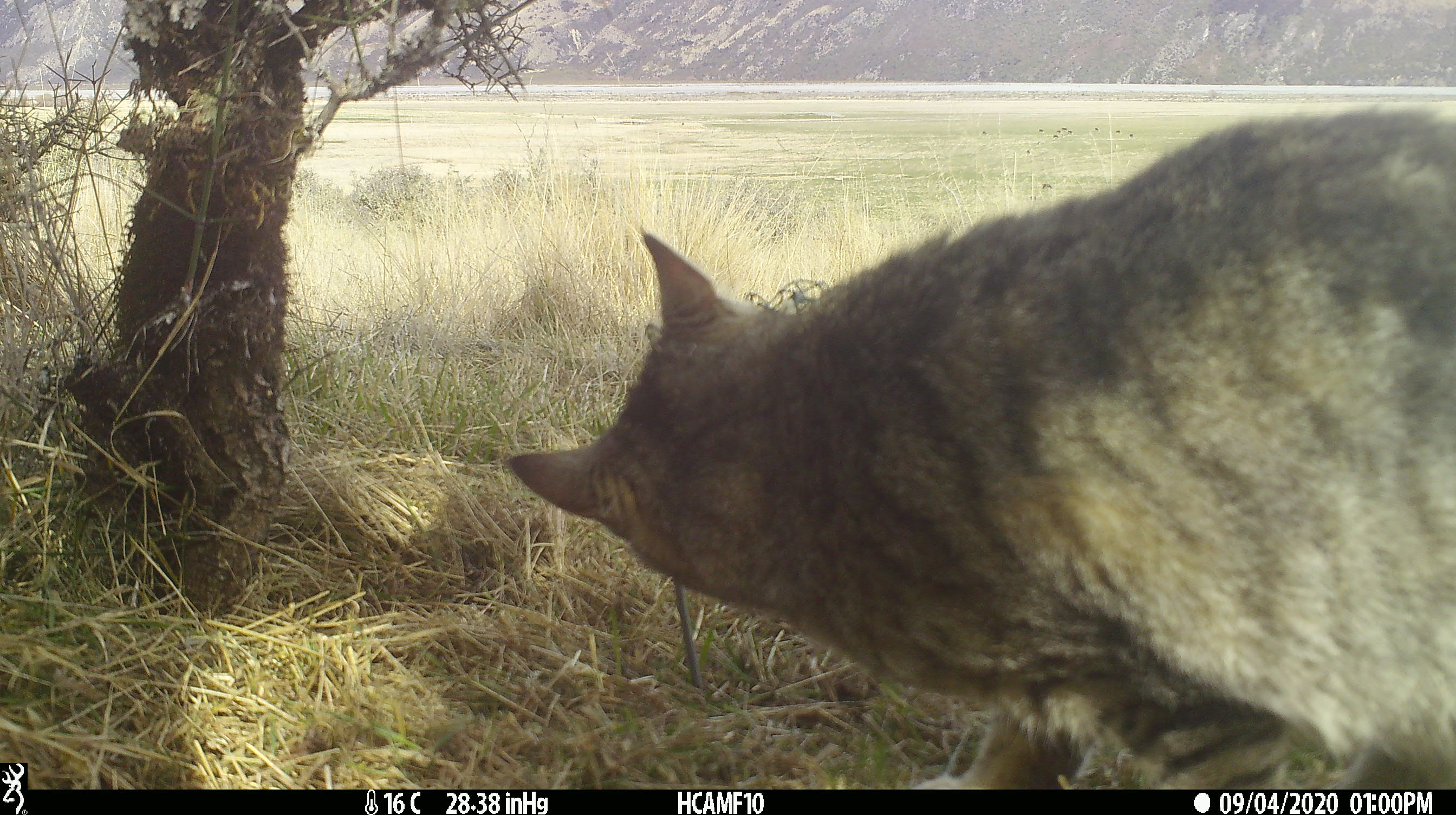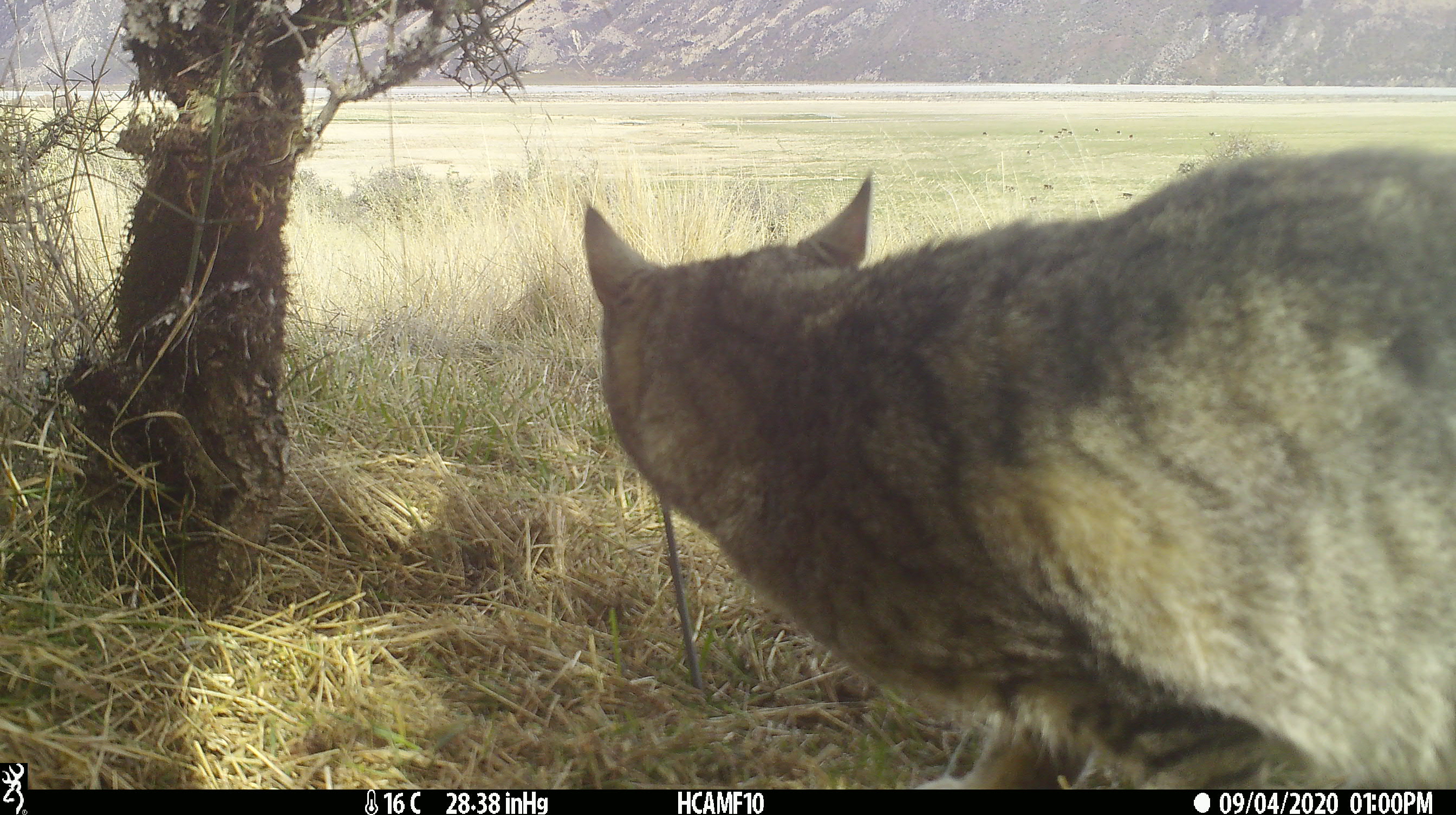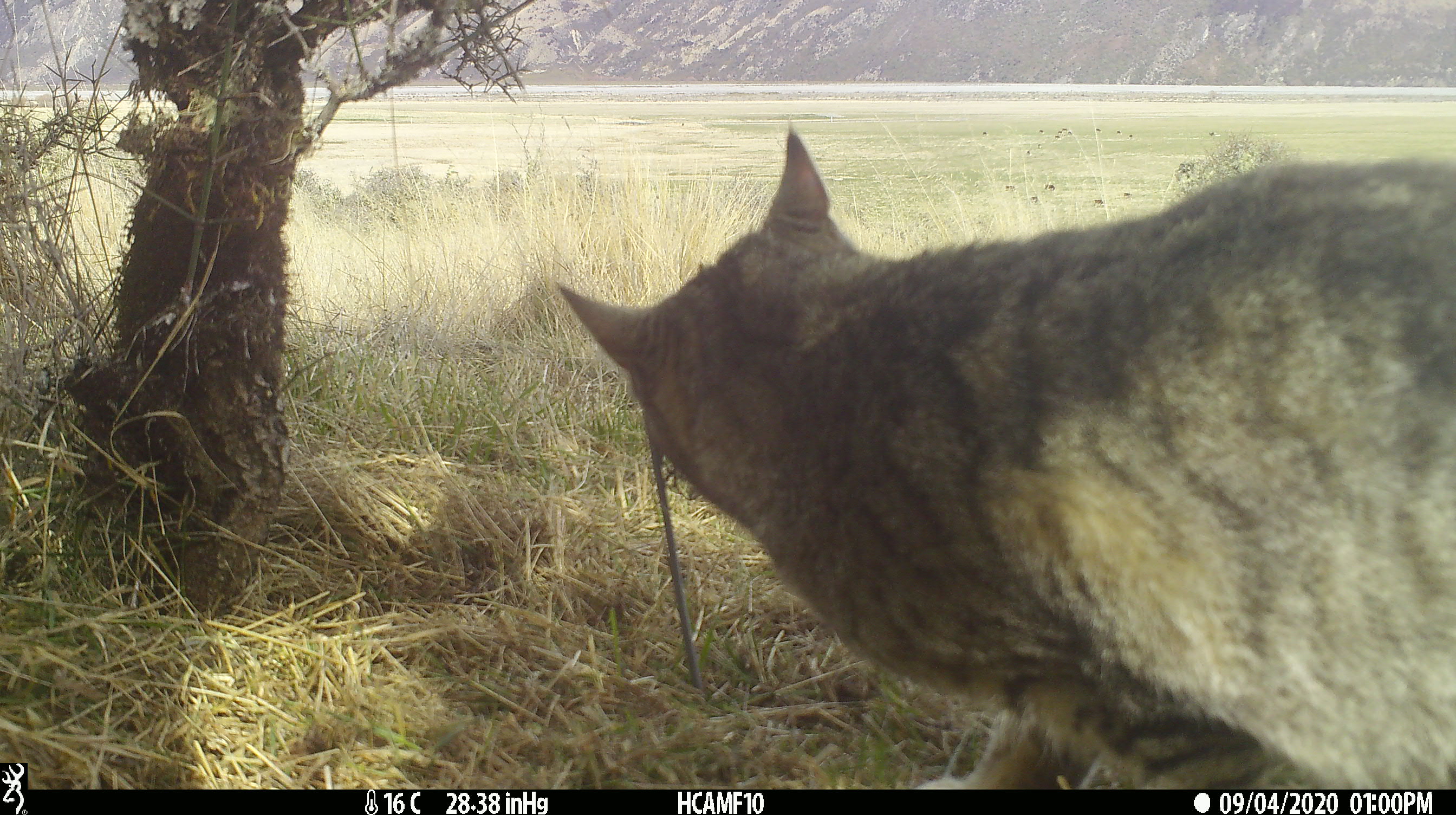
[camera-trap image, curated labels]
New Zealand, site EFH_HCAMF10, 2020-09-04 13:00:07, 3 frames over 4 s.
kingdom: Animalia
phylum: Chordata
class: Mammalia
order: Carnivora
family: Felidae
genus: Felis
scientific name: Felis catus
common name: domestic cat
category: cat